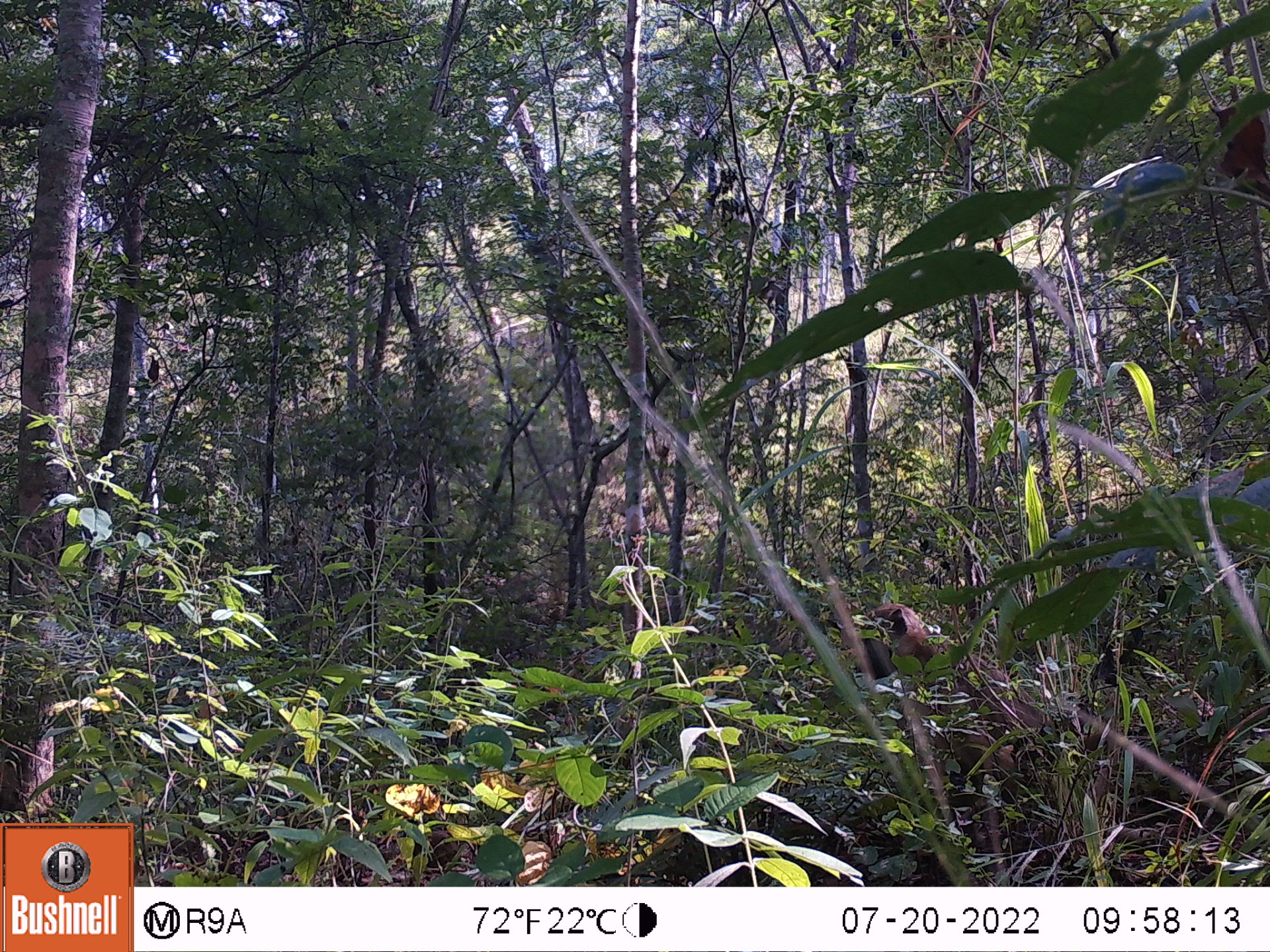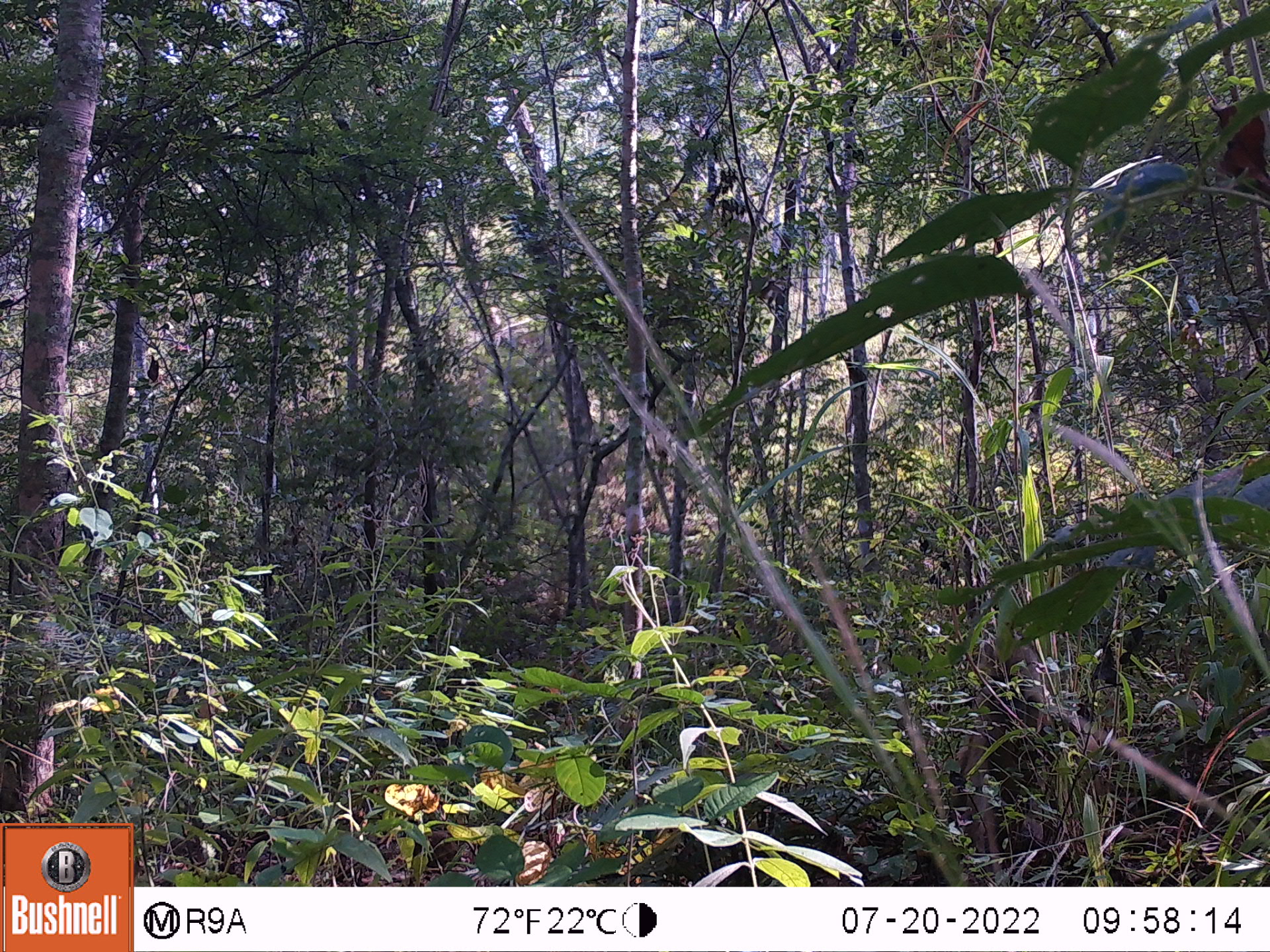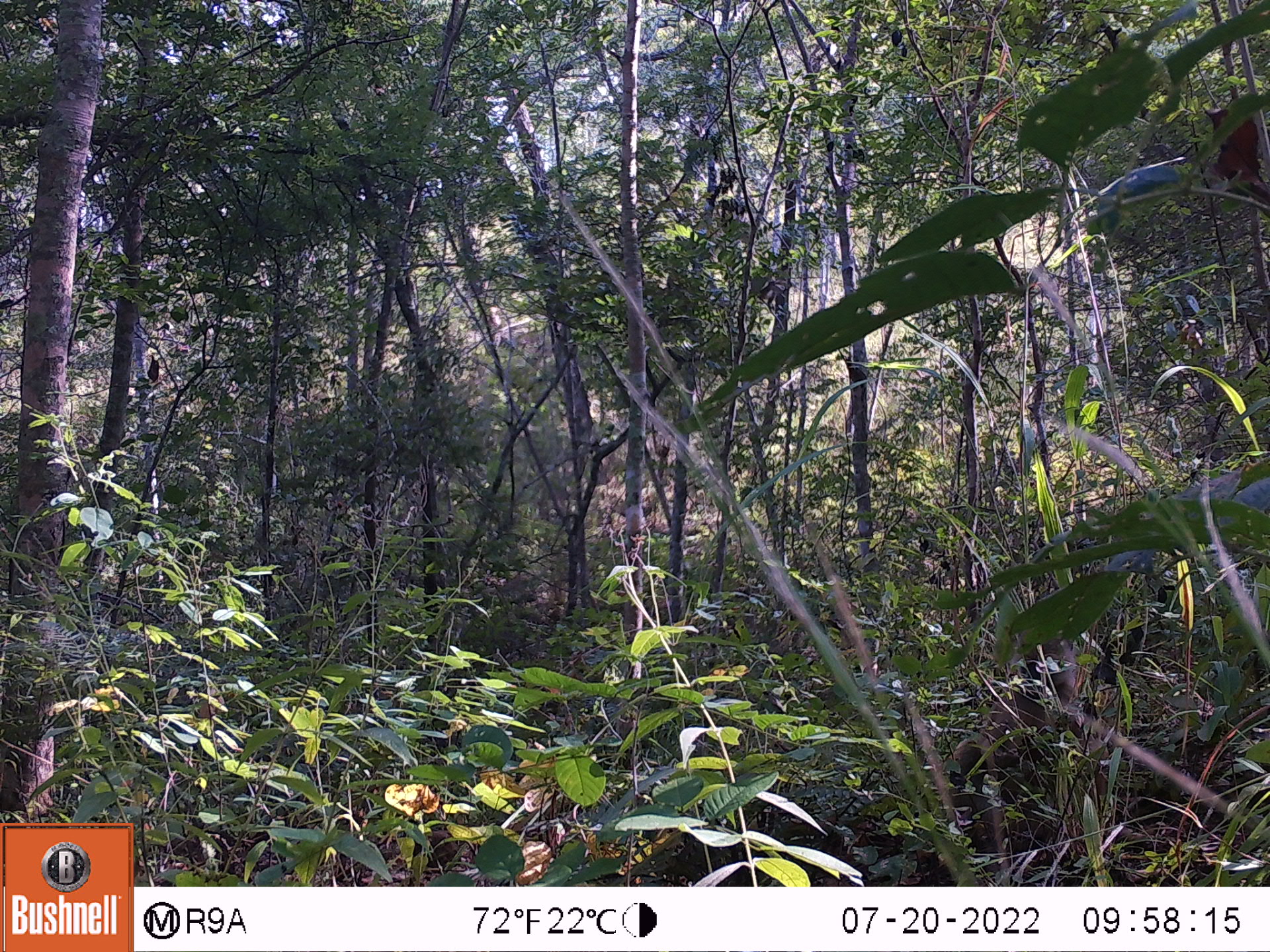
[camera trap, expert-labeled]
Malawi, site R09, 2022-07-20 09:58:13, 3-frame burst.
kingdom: Animalia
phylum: Chordata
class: Mammalia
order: Artiodactyla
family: Bovidae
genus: Tragelaphus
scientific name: Tragelaphus sylvaticus sylvaticus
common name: cape bushbuck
Cape bushbuck (Tragelaphus sylvaticus sylvaticus), count 1.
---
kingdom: Animalia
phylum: Chordata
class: Mammalia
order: Primates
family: Cercopithecidae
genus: Papio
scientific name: Papio cynocephalus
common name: yellow baboon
Yellow baboon (Papio cynocephalus), count 1.